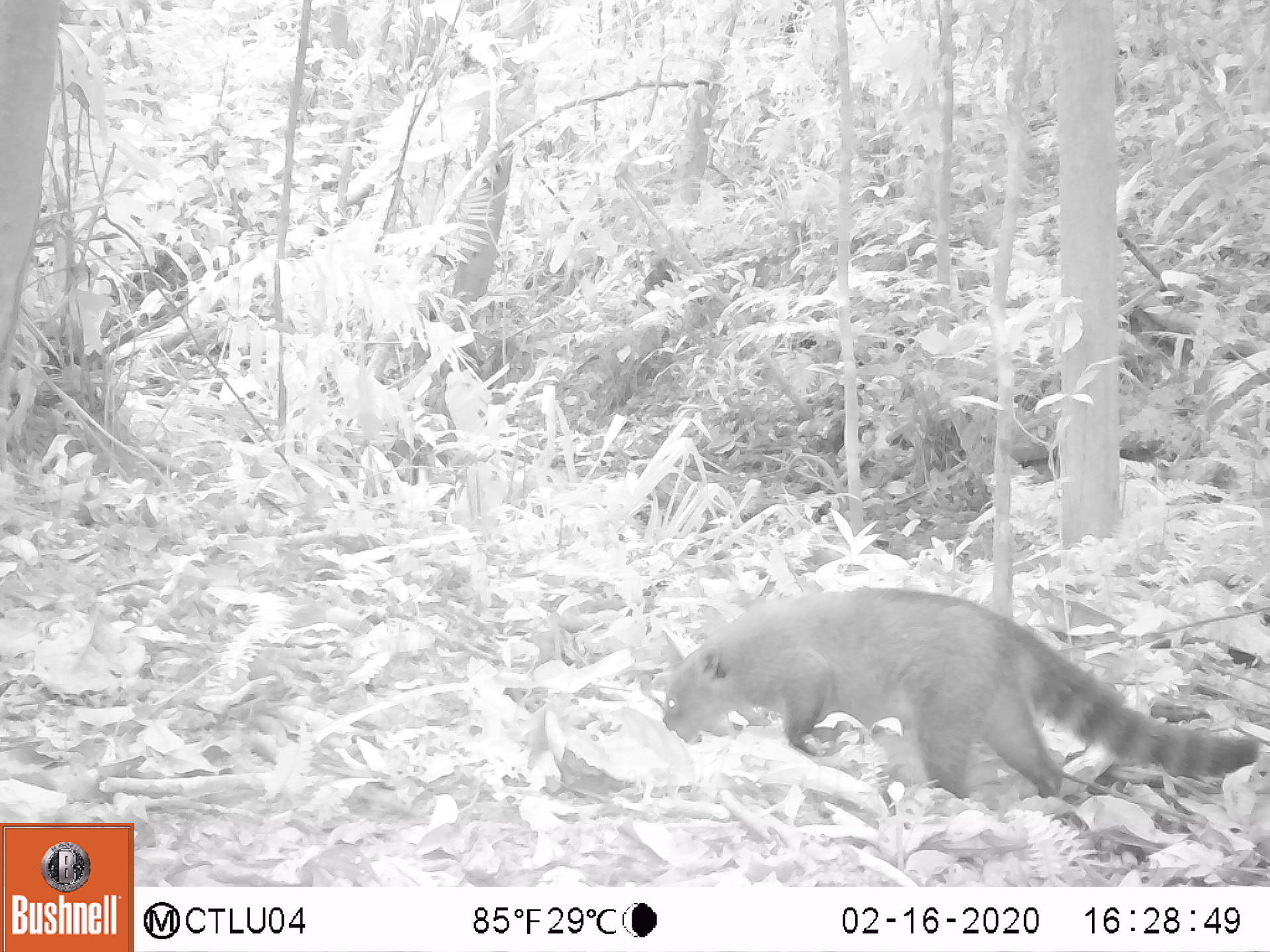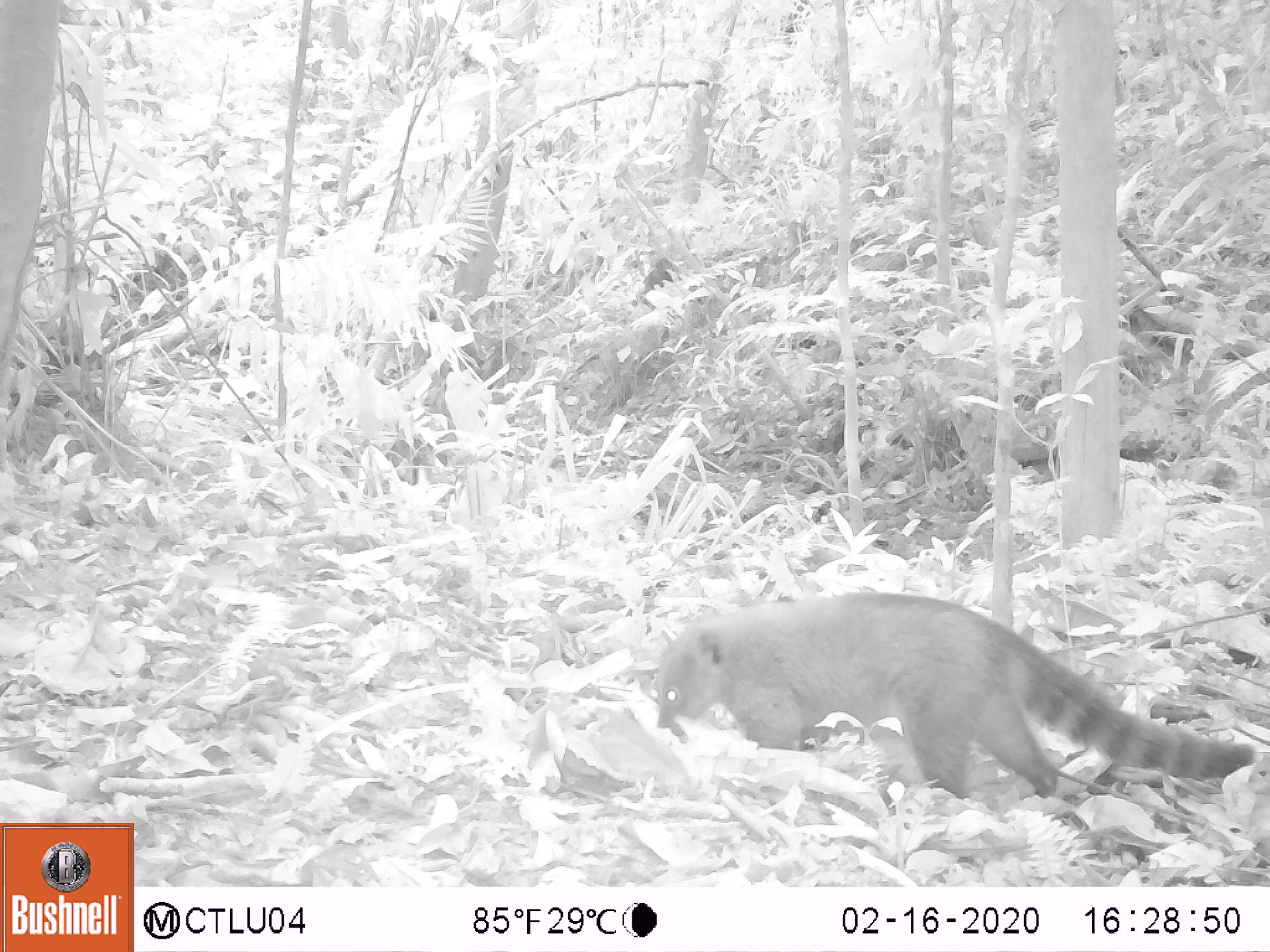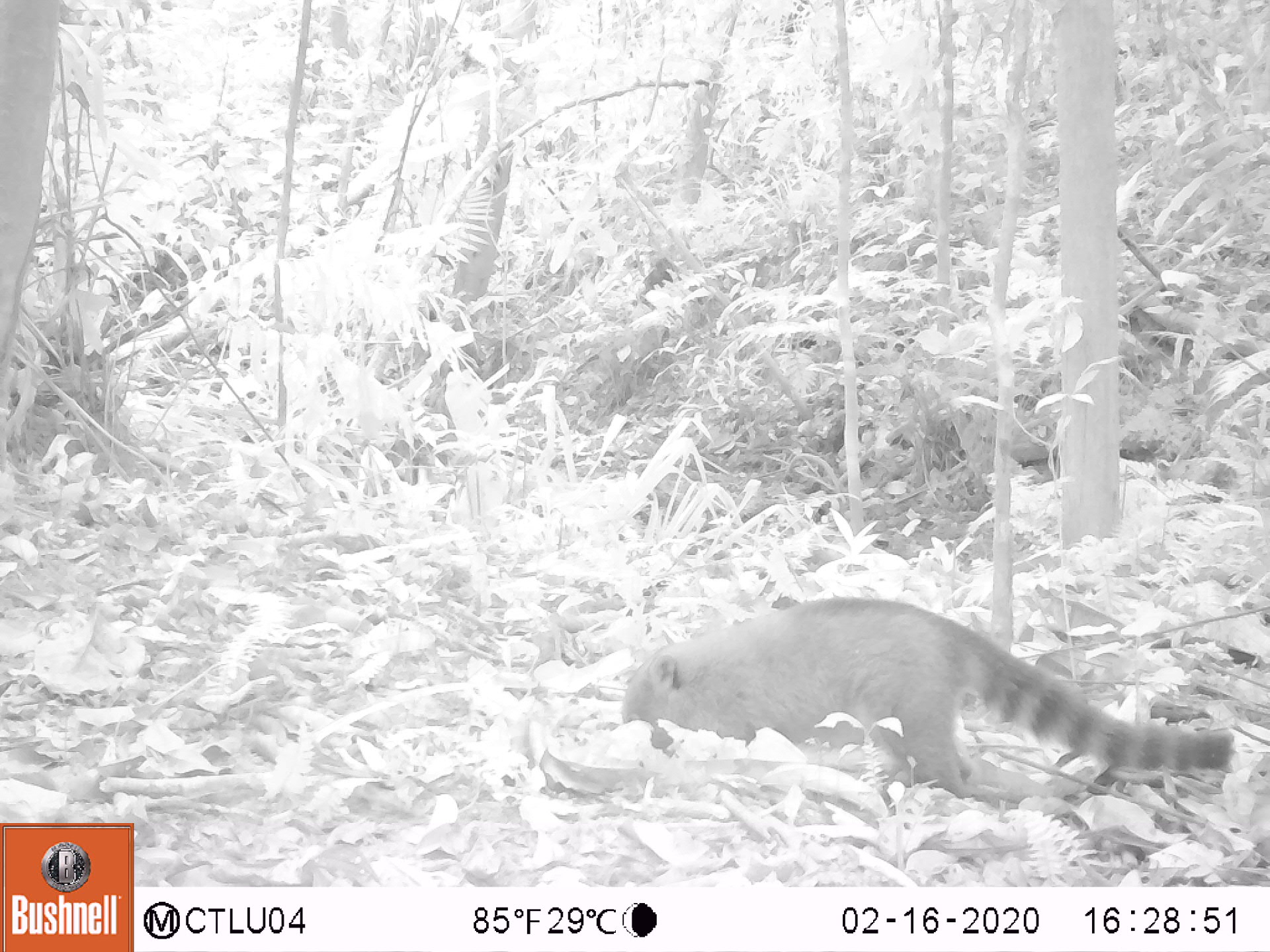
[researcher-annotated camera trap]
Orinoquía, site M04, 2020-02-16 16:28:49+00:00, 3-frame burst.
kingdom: Animalia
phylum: Chordata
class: Mammalia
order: Carnivora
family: Procyonidae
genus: Nasua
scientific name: Nasua nasua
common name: south american coati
South american coati (Nasua nasua).